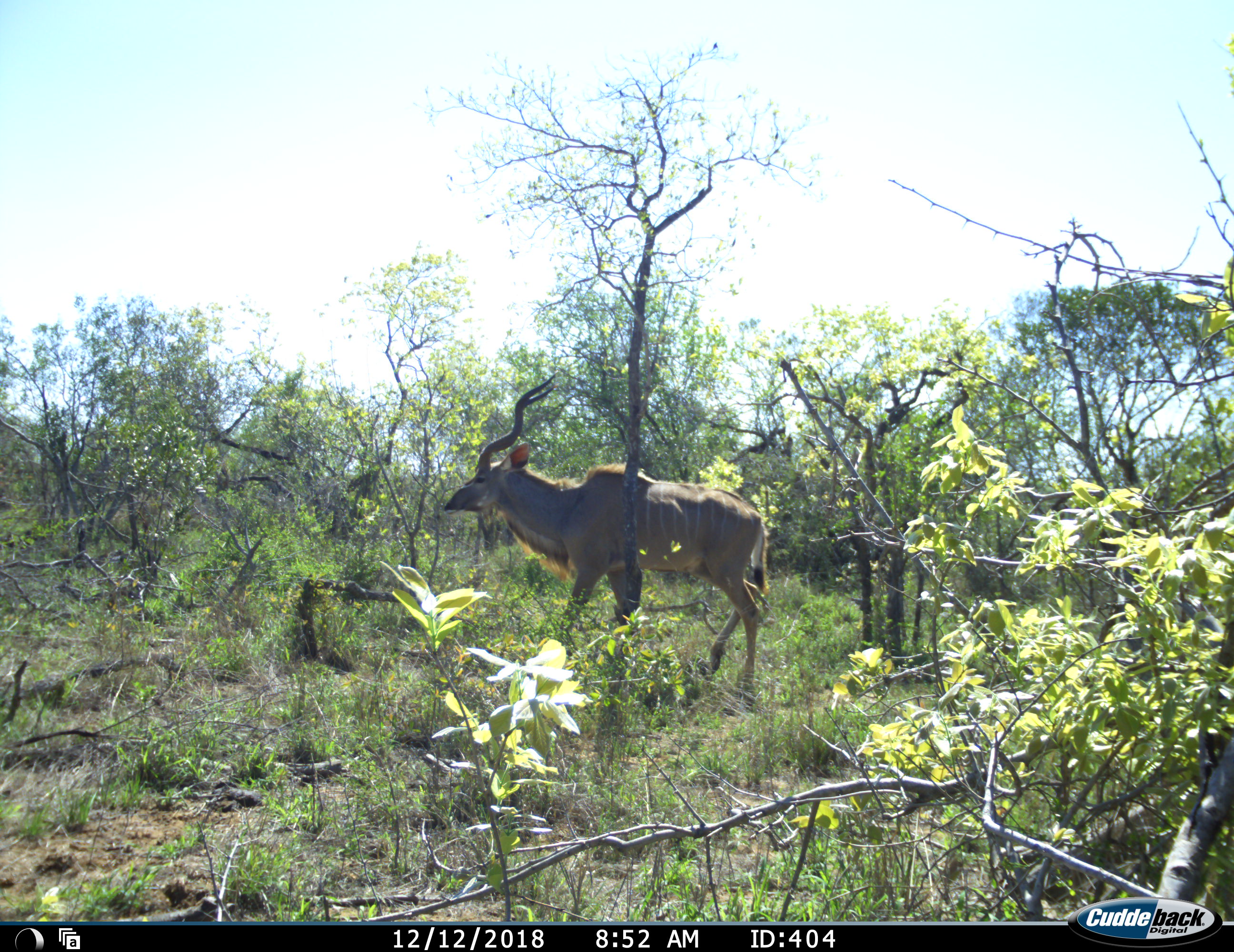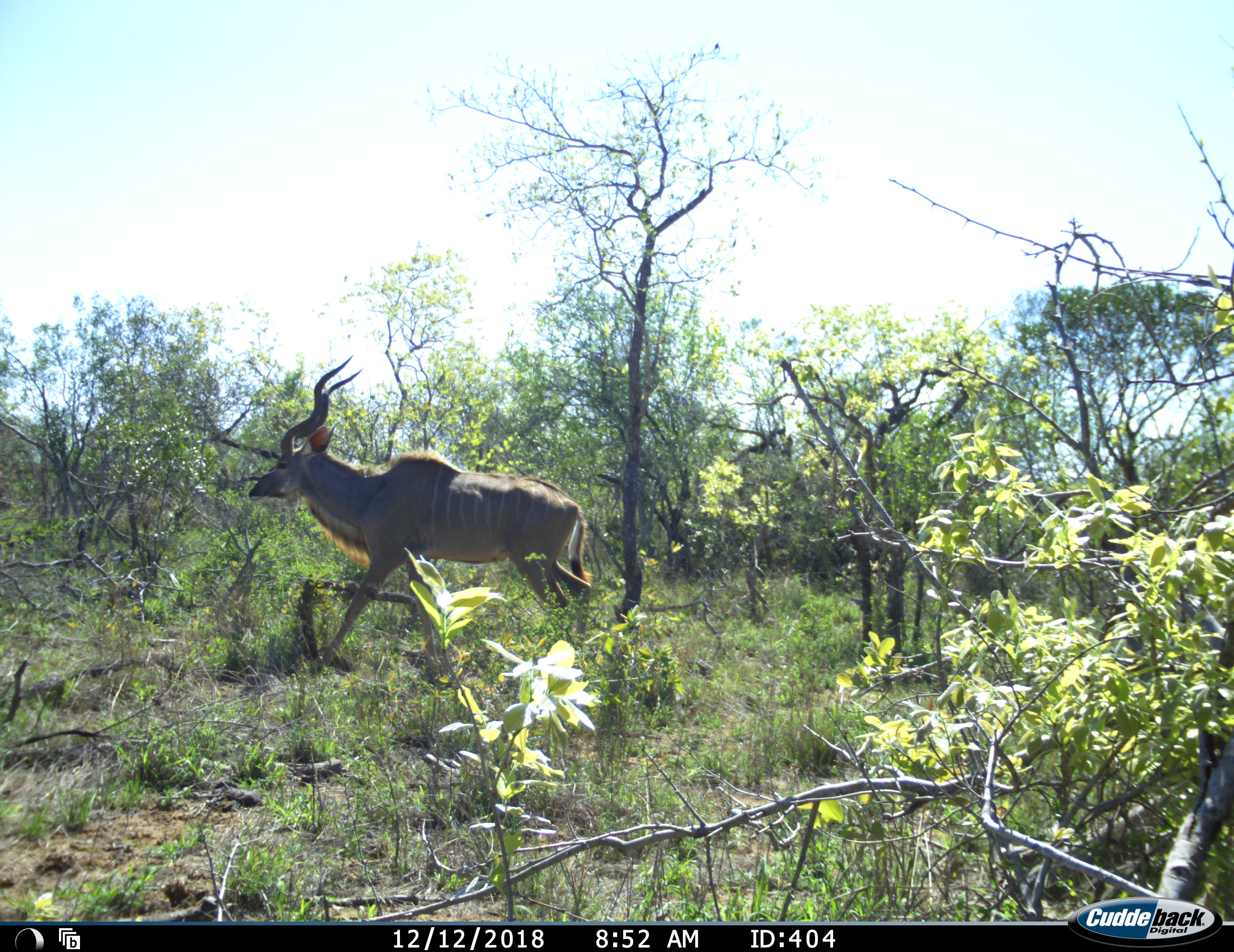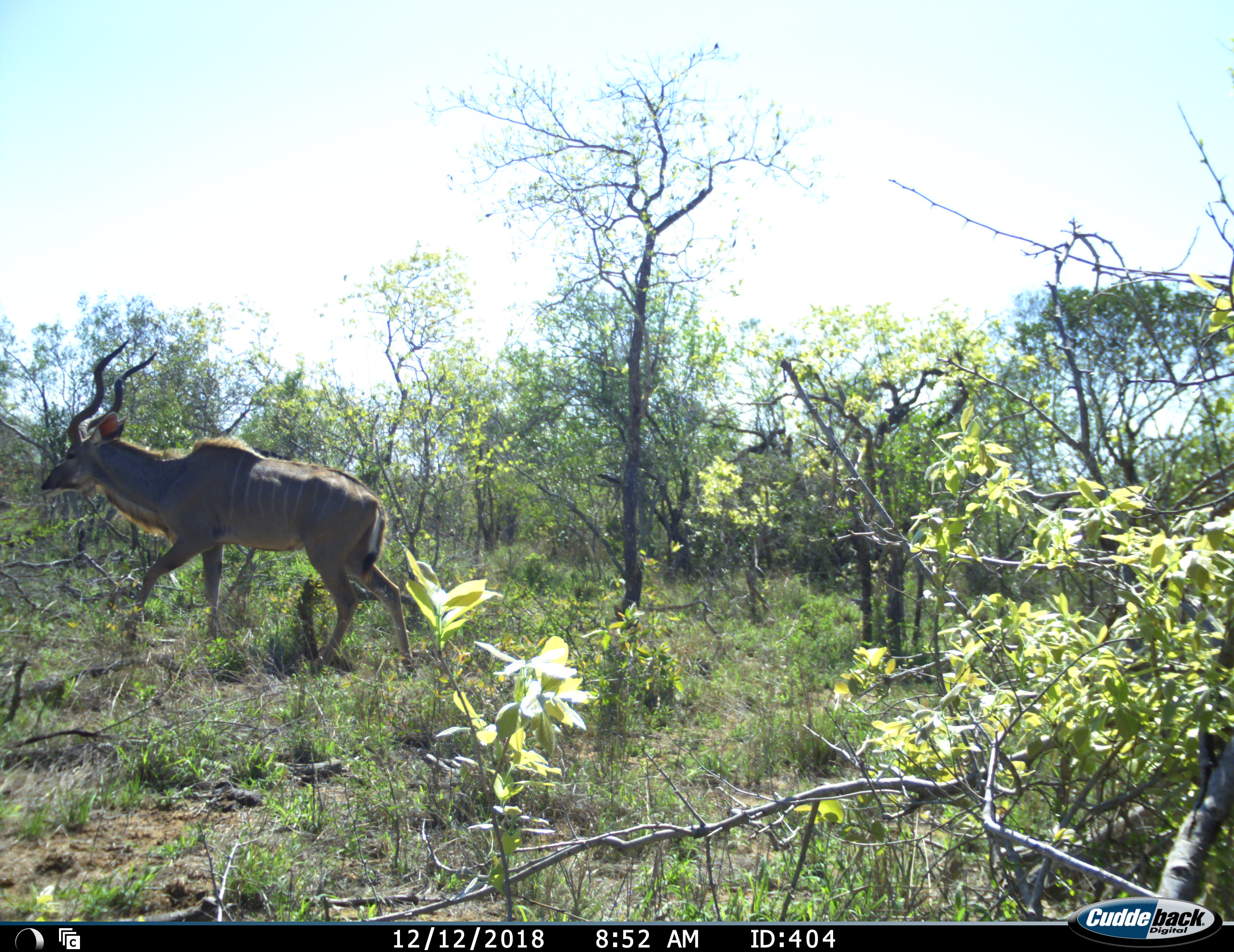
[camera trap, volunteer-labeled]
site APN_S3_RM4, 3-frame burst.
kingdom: Animalia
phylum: Chordata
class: Mammalia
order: Artiodactyla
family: Bovidae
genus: Tragelaphus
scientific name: Tragelaphus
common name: kudu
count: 1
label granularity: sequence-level